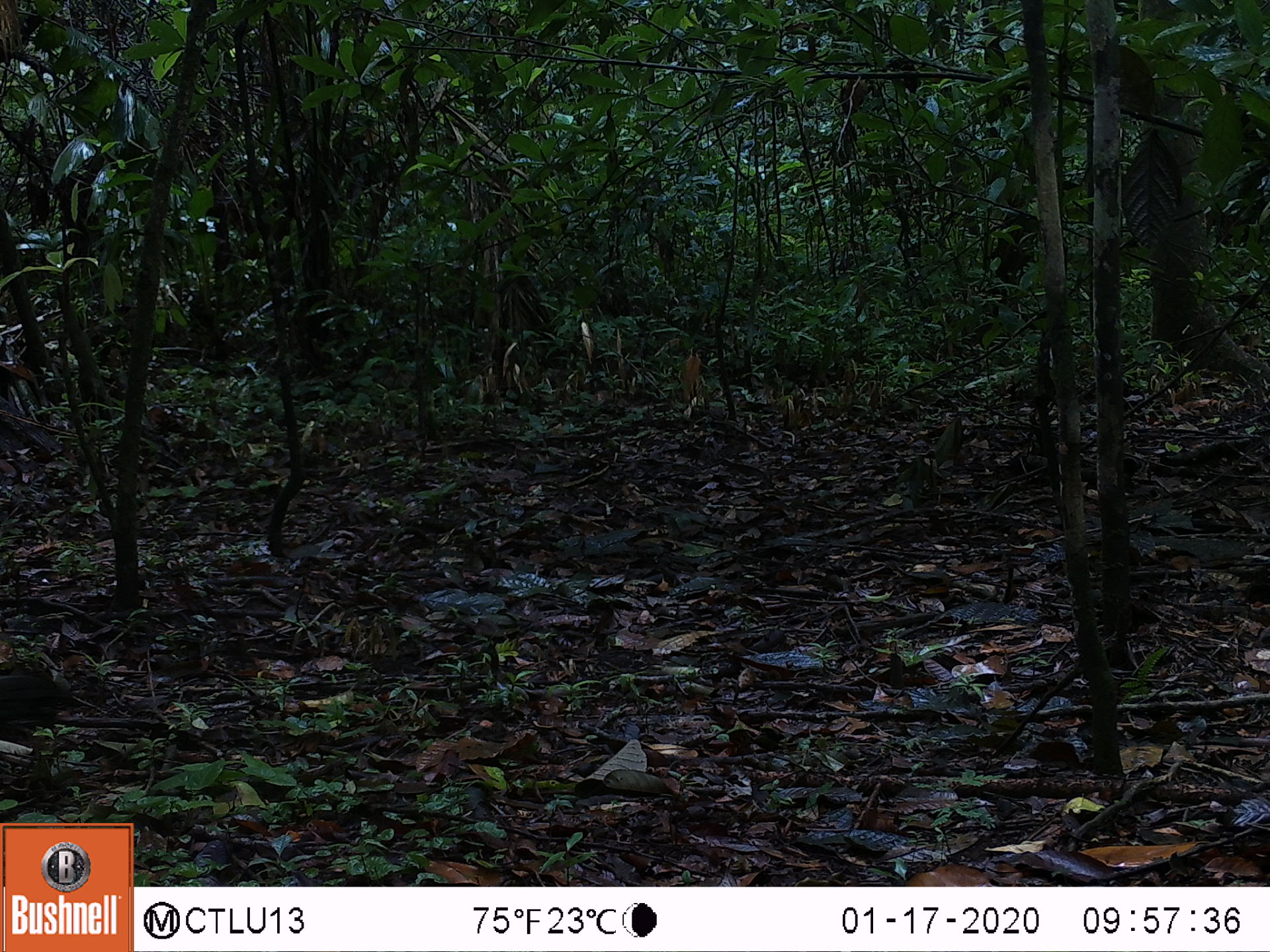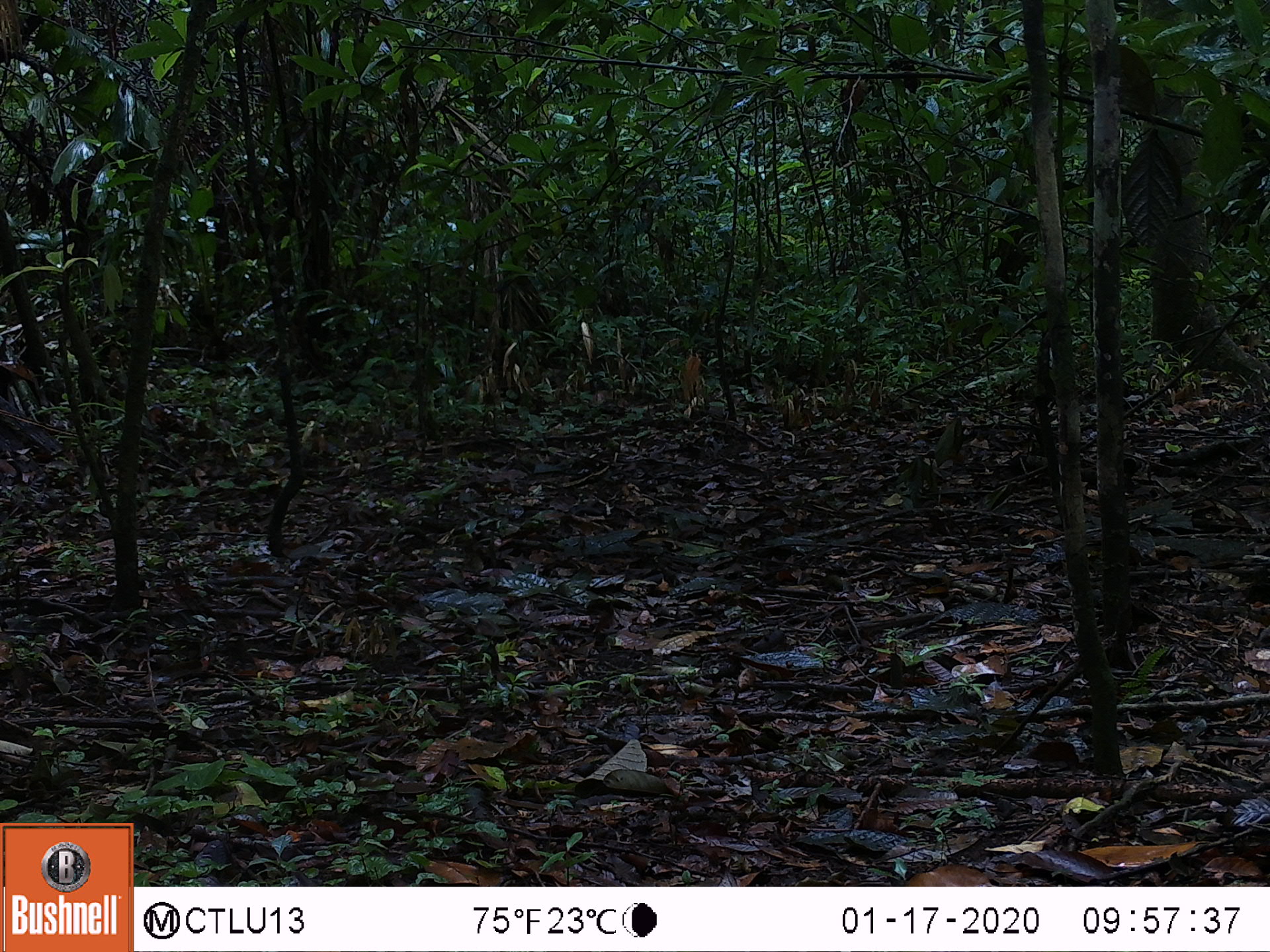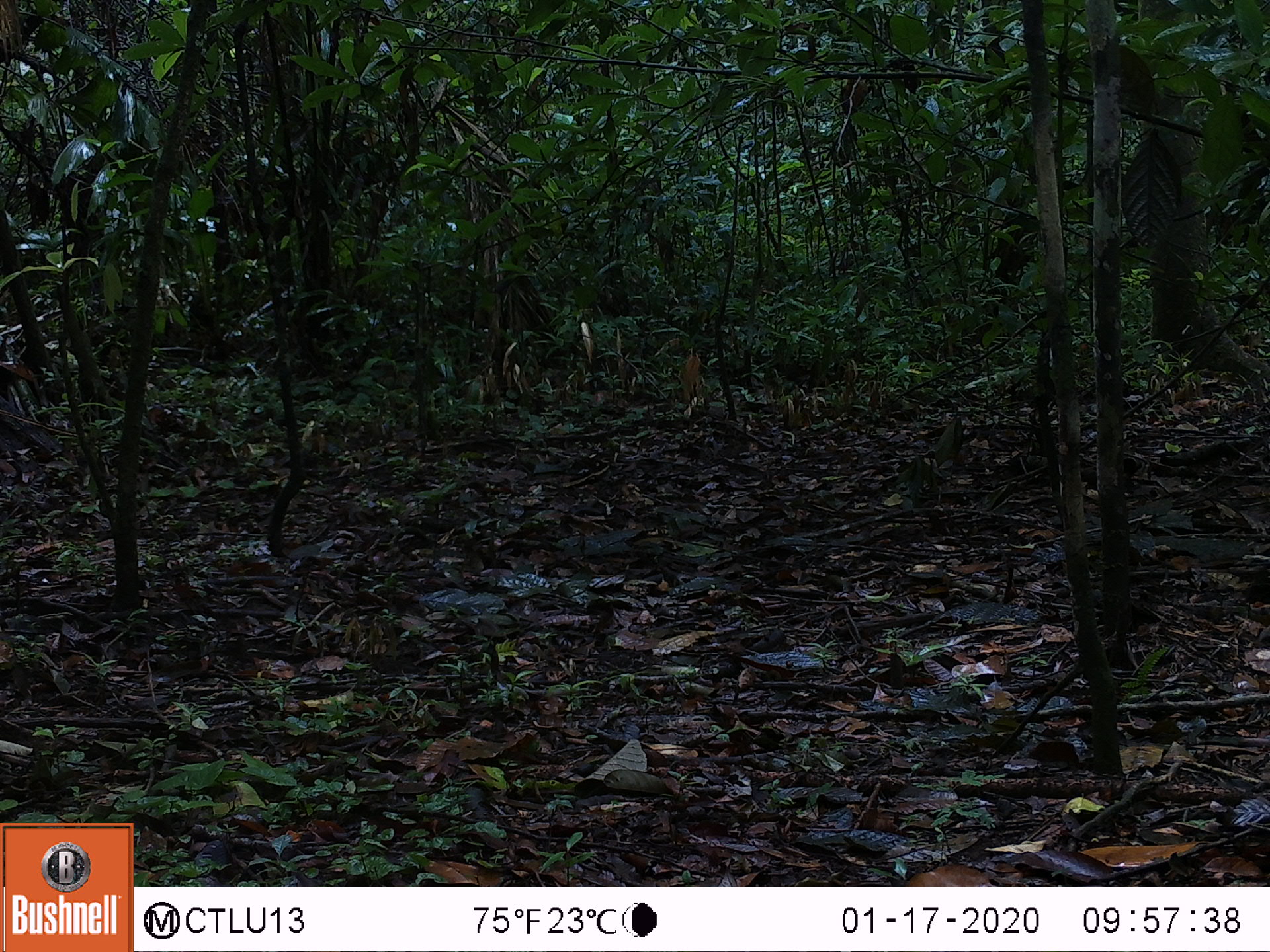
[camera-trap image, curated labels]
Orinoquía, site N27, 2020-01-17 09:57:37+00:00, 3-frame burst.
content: unidentified animal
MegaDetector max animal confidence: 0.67